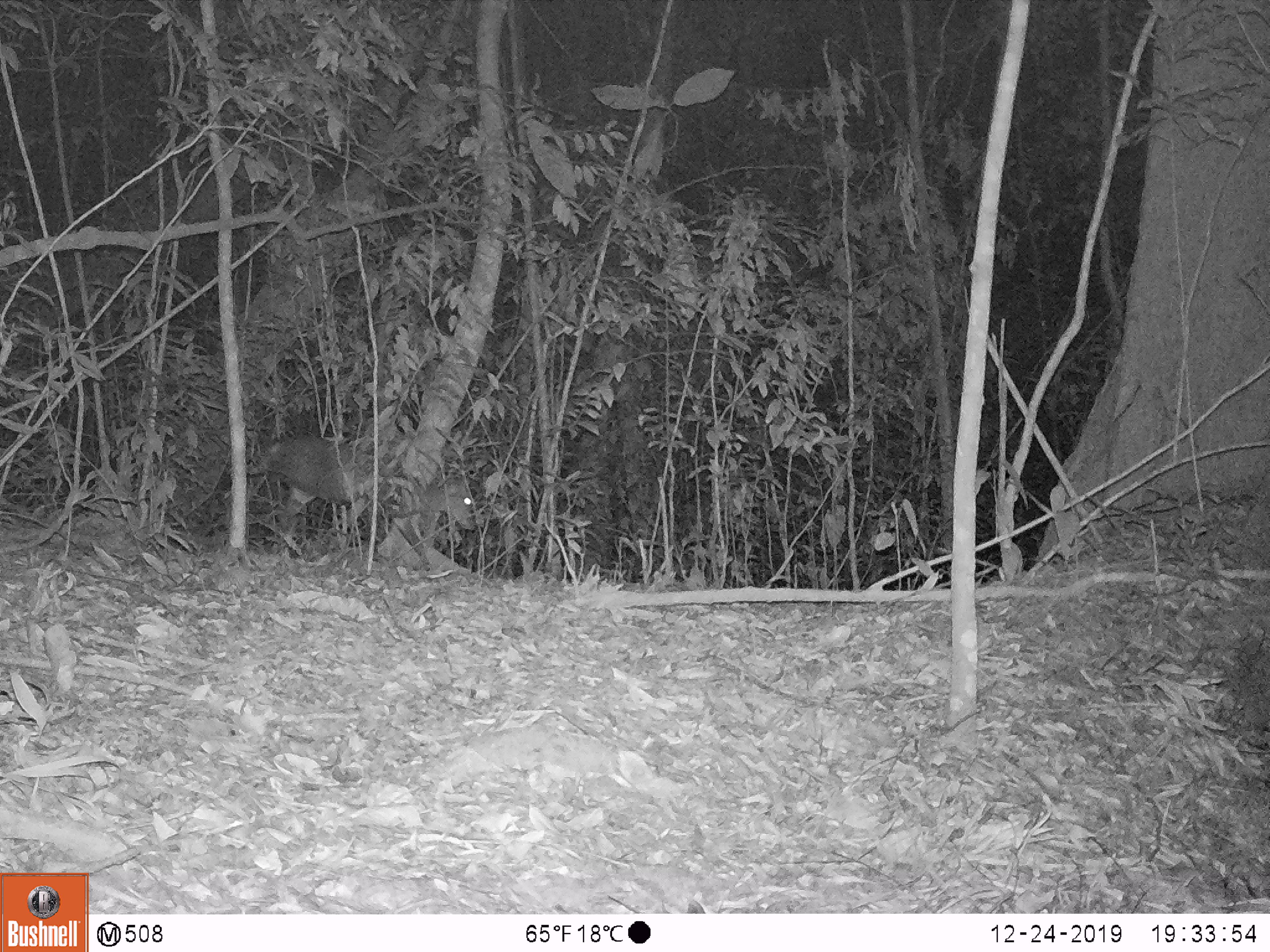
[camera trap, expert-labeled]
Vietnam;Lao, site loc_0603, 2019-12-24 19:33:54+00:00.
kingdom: Animalia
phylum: Chordata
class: Mammalia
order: Artiodactyla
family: Cervidae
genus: Muntiacus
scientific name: Muntiacus rooseveltorum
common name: roosevelt's muntjac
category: roosevelts muntjac group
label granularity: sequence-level